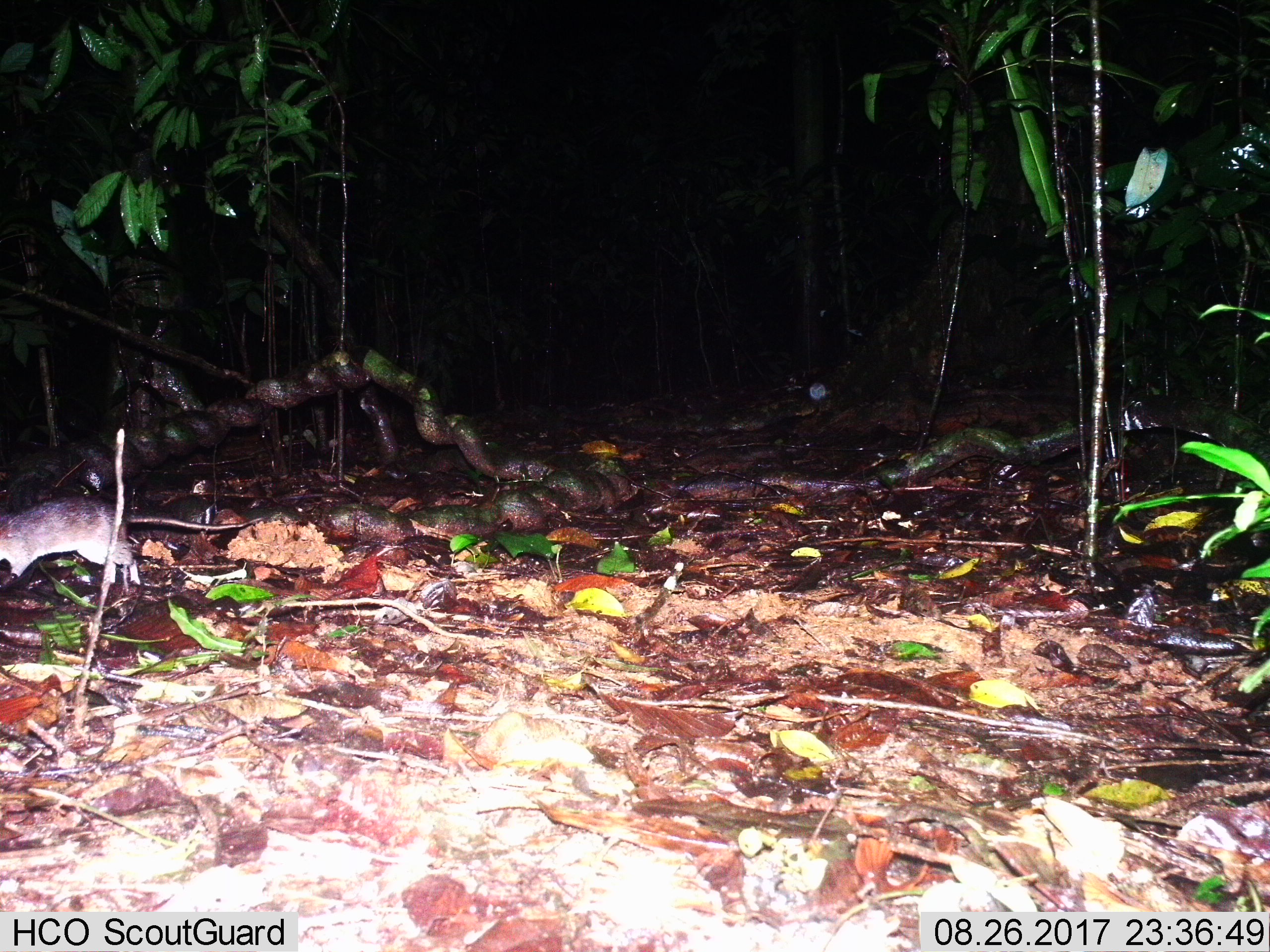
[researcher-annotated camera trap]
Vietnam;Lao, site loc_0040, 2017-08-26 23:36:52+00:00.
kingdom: Animalia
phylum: Chordata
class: Mammalia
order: Rodentia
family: Muridae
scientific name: Muridae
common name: old-world mice and rats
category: unidentified murid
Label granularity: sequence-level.